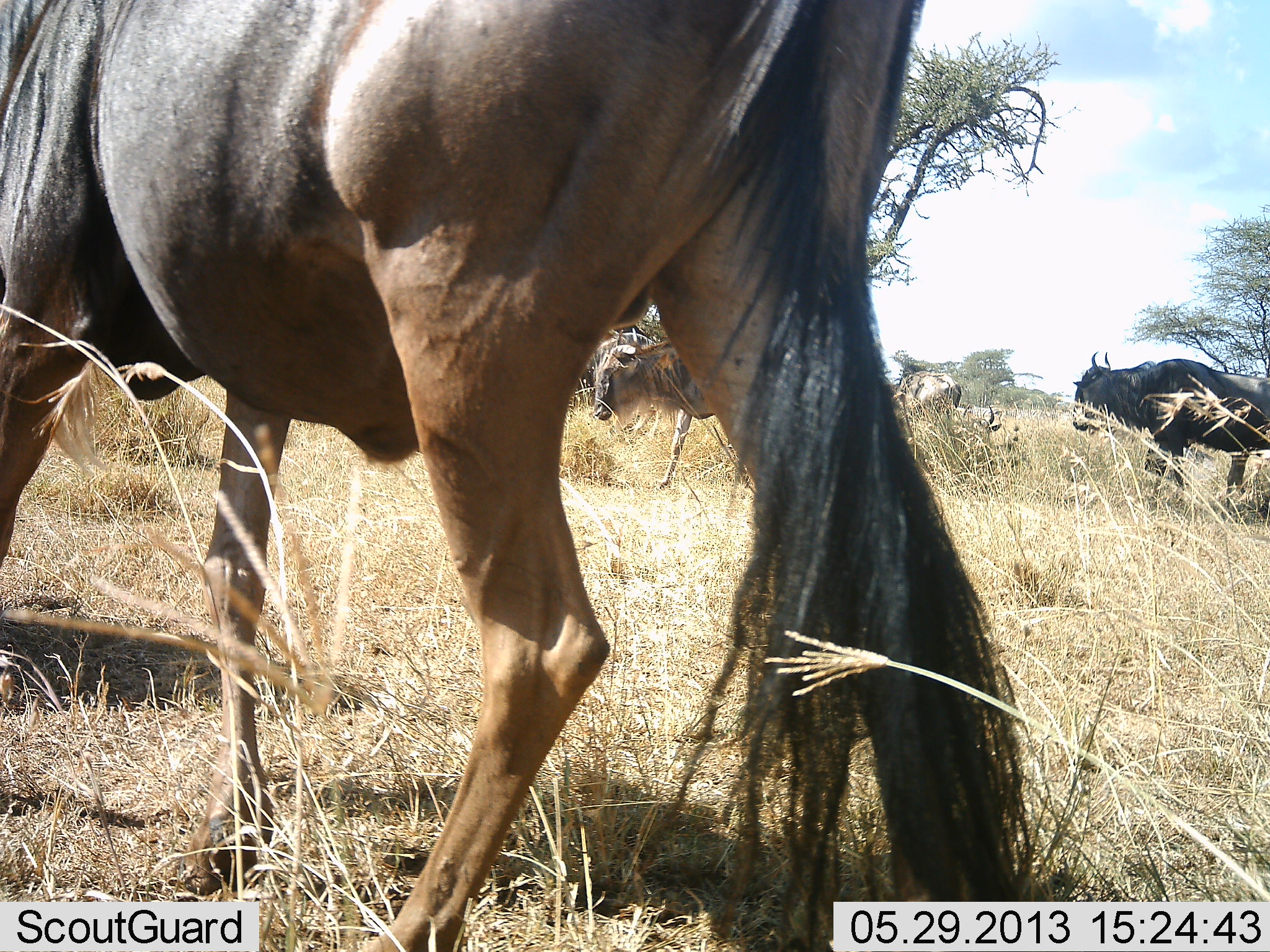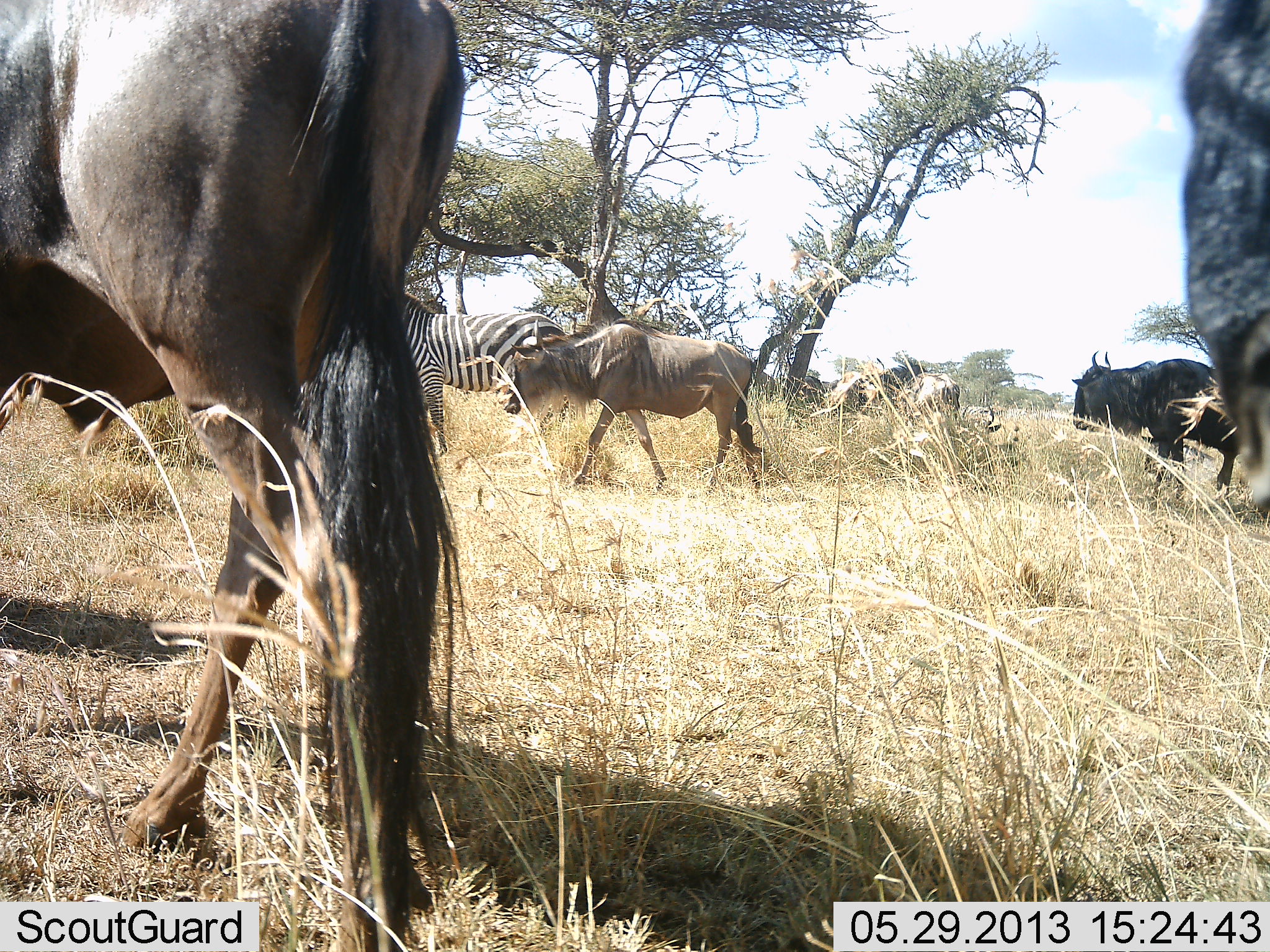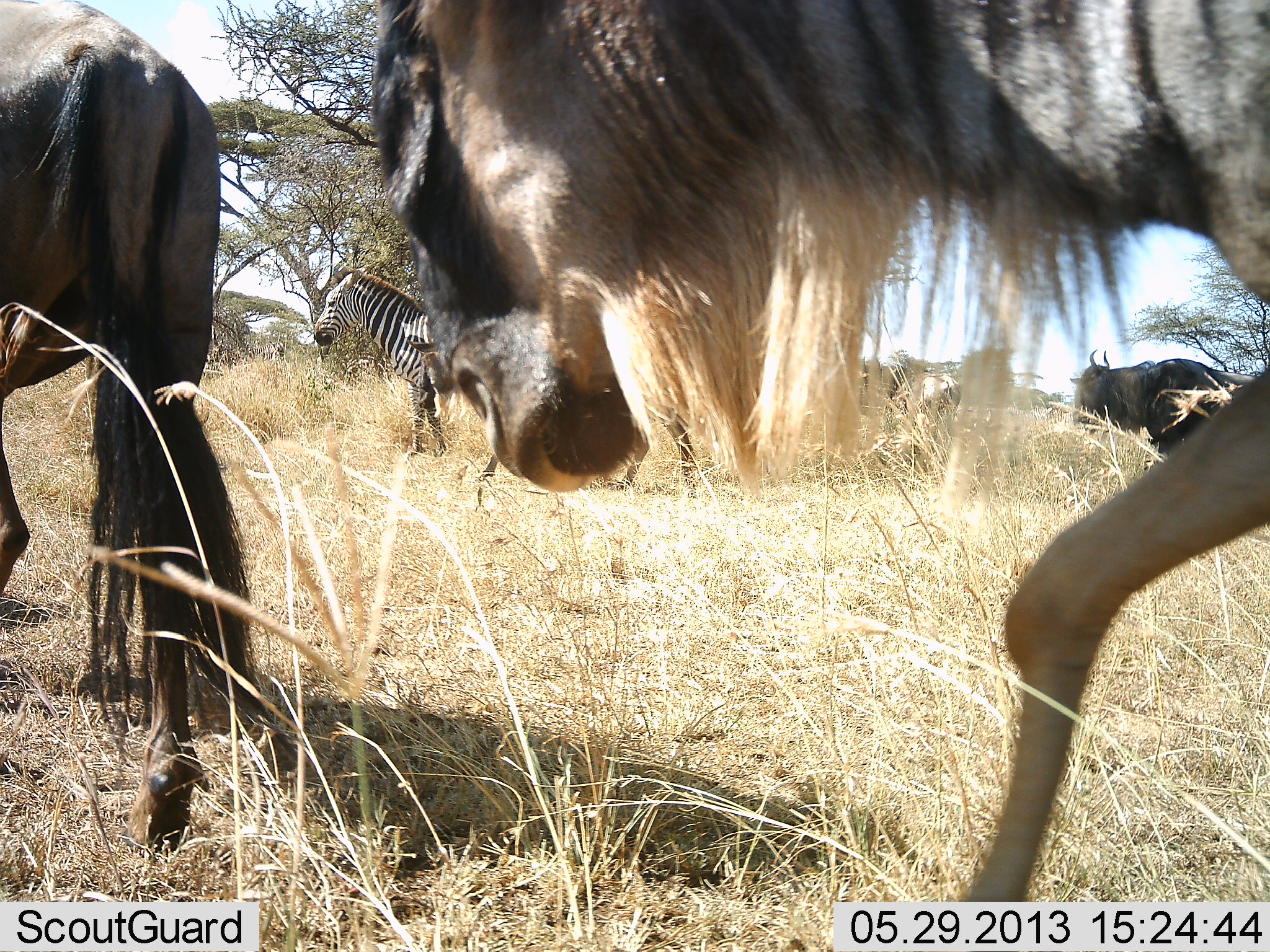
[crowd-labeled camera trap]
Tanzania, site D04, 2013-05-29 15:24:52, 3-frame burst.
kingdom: Animalia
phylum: Chordata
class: Mammalia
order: Artiodactyla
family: Bovidae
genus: Connochaetes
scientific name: Connochaetes taurinus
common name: blue wildebeest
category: wildebeest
Wildebeest (blue wildebeest) (Connochaetes taurinus), count 5. Behavior (volunteer vote fractions): standing 48%, resting 7%, moving 93%, interacting 7%. Young present (vote fraction): 7%. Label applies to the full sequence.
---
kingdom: Animalia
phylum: Chordata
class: Mammalia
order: Perissodactyla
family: Equidae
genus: Equus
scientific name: Equus quagga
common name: plains zebra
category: zebra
Zebra (plains zebra) (Equus quagga), count 1. Behavior (volunteer vote fractions): standing 72%, resting 0%, moving 32%, interacting 0%. Young present (vote fraction): 0%. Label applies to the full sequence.